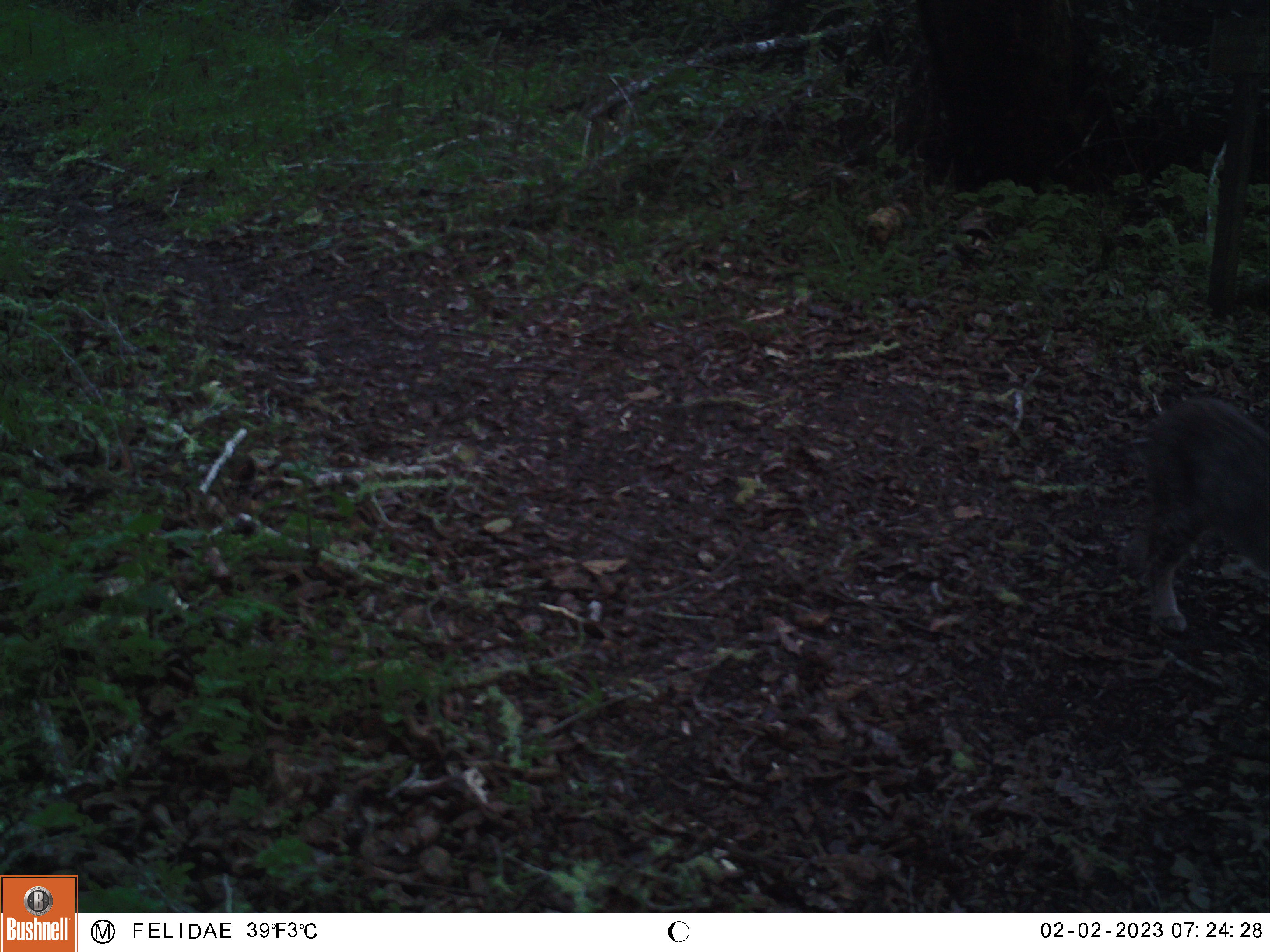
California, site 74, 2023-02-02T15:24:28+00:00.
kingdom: Animalia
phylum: Chordata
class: Mammalia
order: Carnivora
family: Felidae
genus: Lynx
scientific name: Lynx rufus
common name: bobcat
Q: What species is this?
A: Bobcat (Lynx rufus).